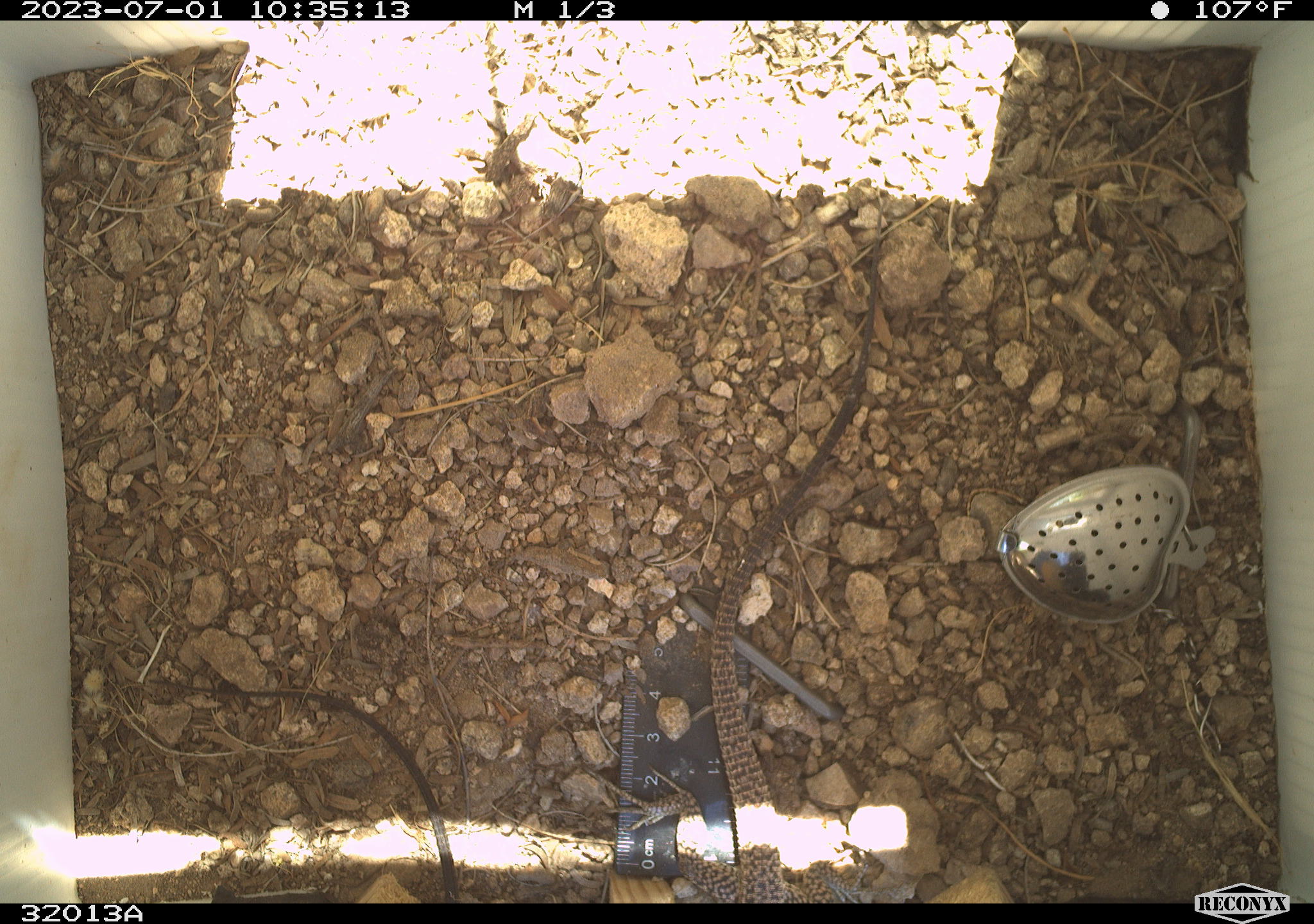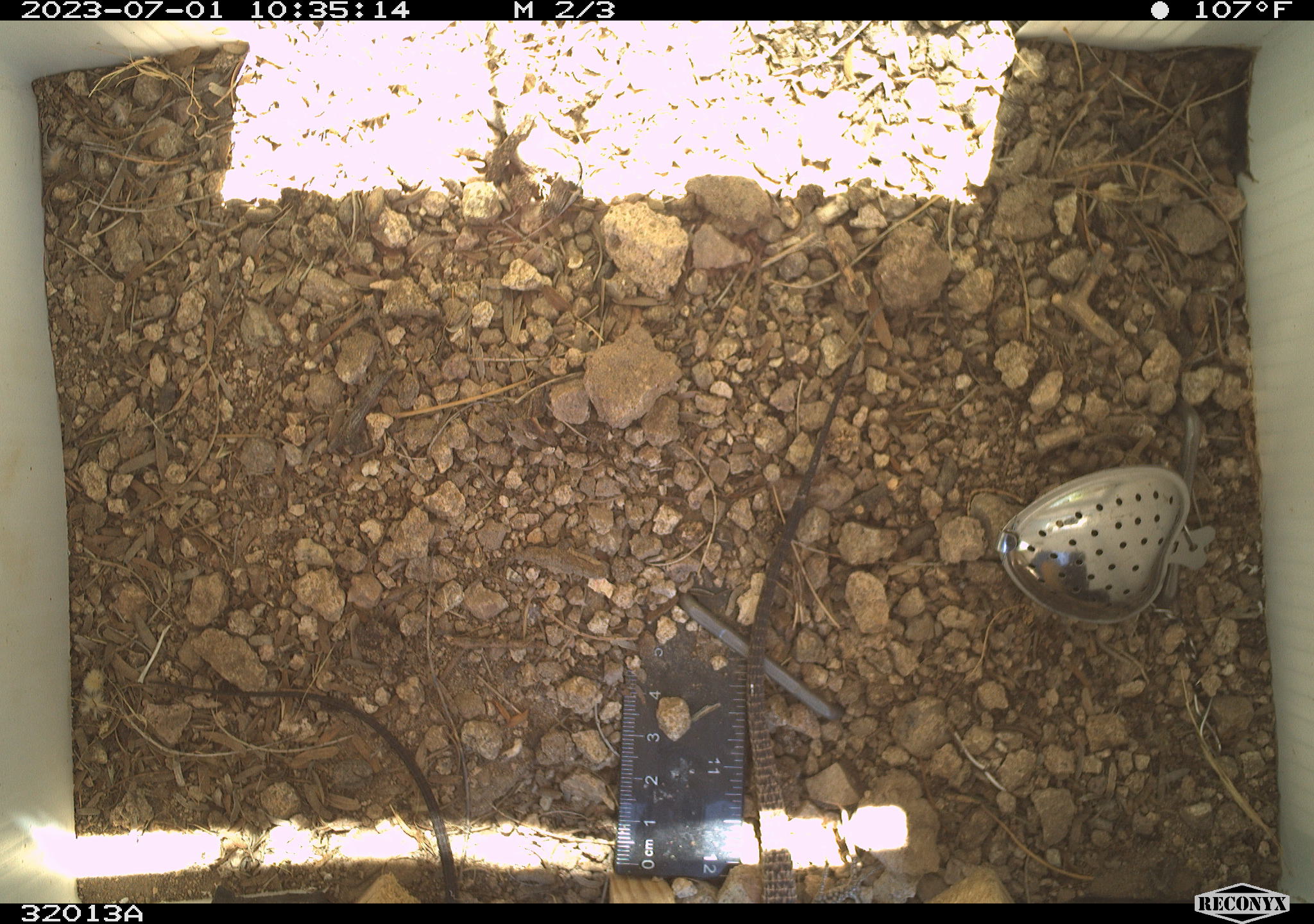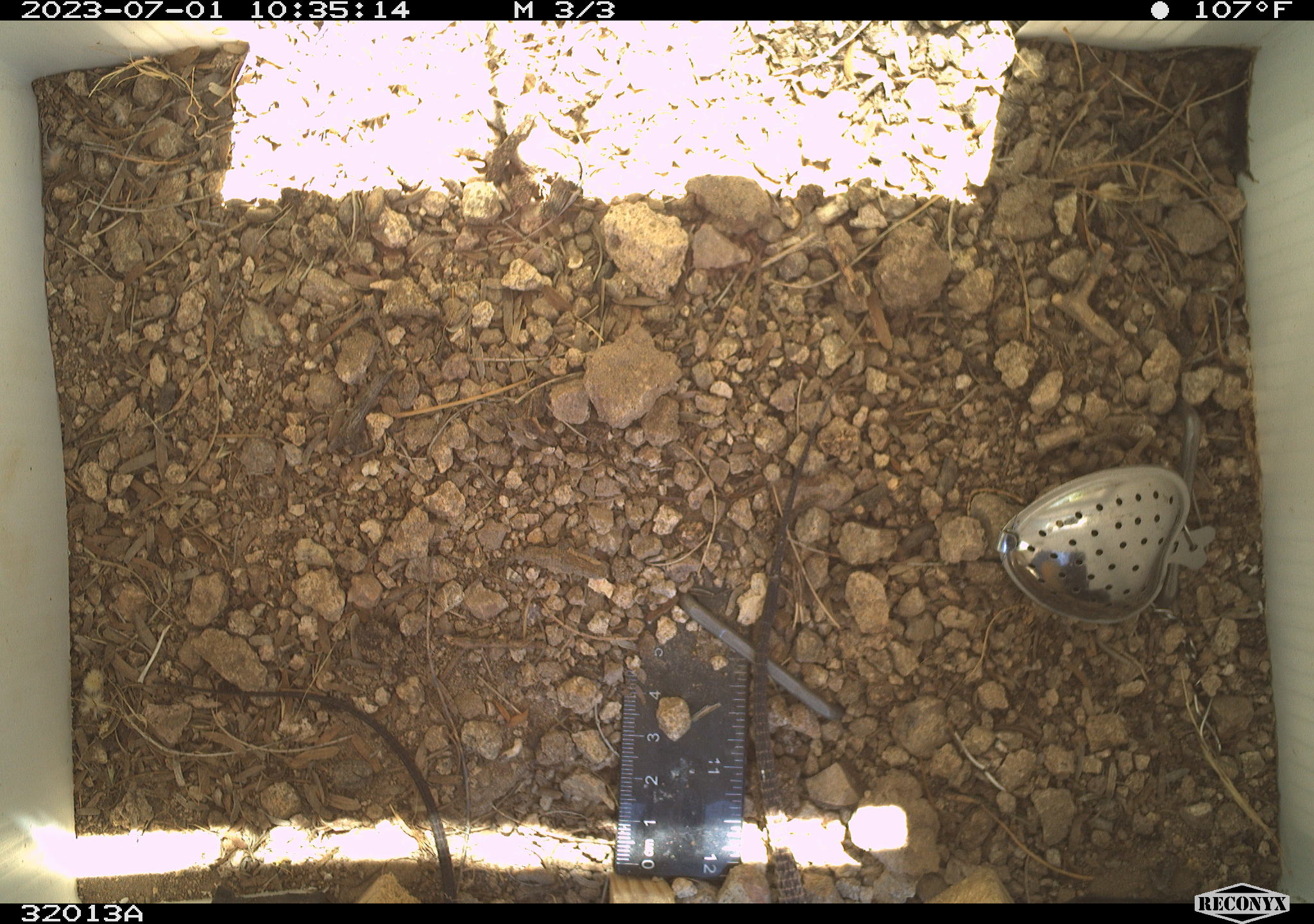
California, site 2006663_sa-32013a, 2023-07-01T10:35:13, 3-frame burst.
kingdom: Animalia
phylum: Chordata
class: Reptilia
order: Squamata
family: Teiidae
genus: Aspidoscelis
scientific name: Aspidoscelis tigris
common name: western whiptail